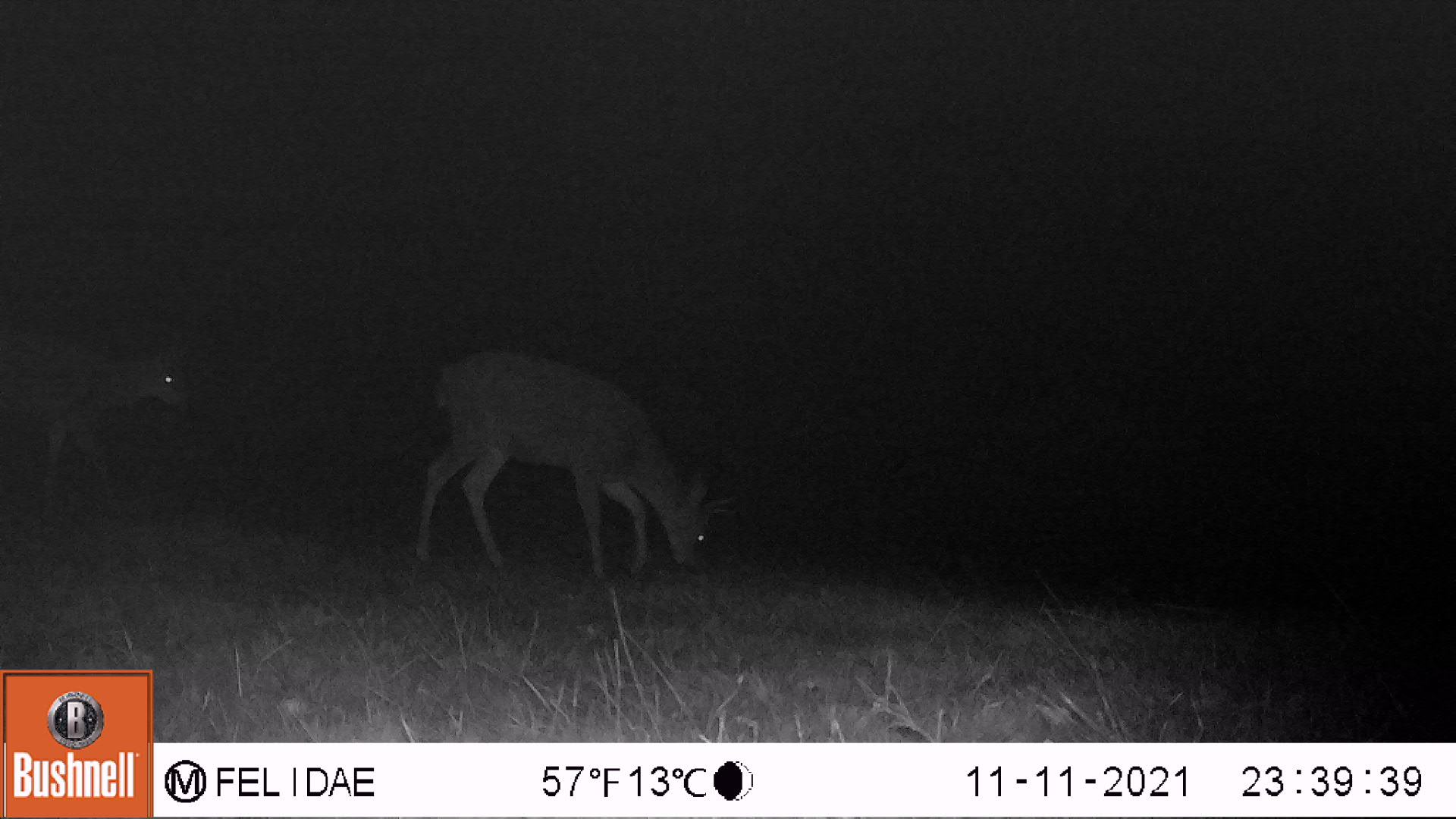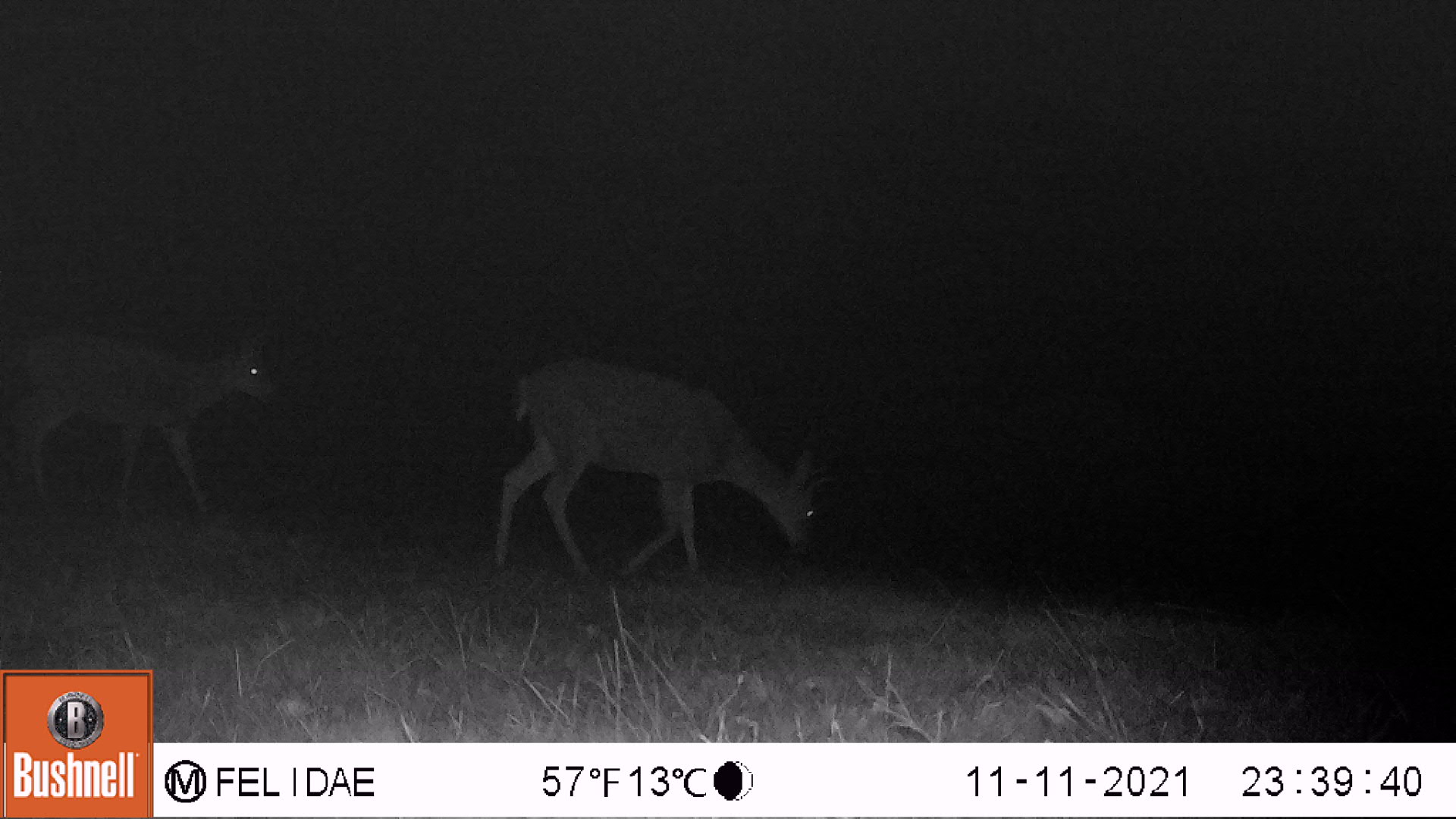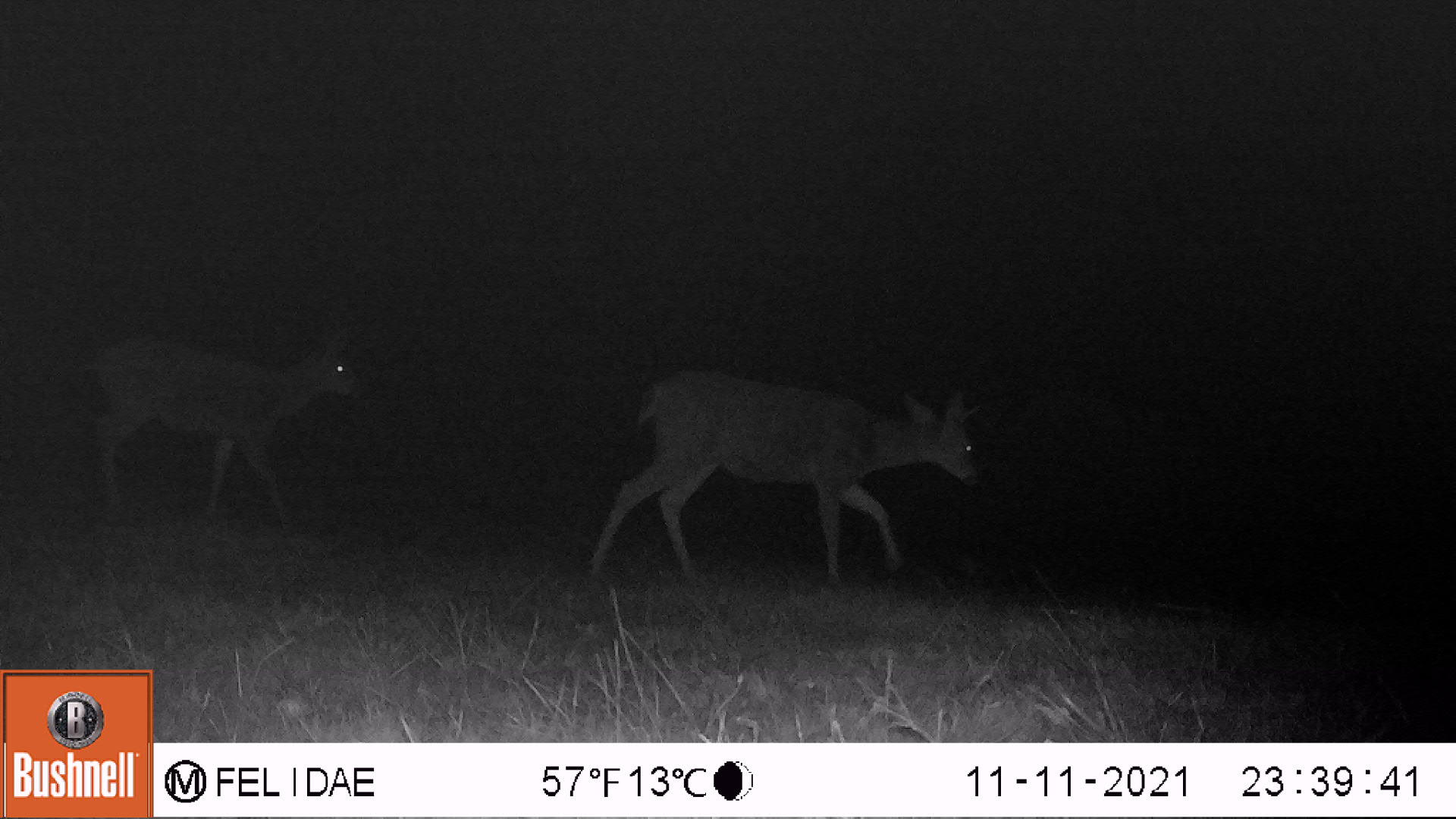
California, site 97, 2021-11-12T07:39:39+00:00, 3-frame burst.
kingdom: Animalia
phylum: Chordata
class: Mammalia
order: Artiodactyla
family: Cervidae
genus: Odocoileus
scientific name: Odocoileus hemionus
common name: mule deer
Mule deer (Odocoileus hemionus).